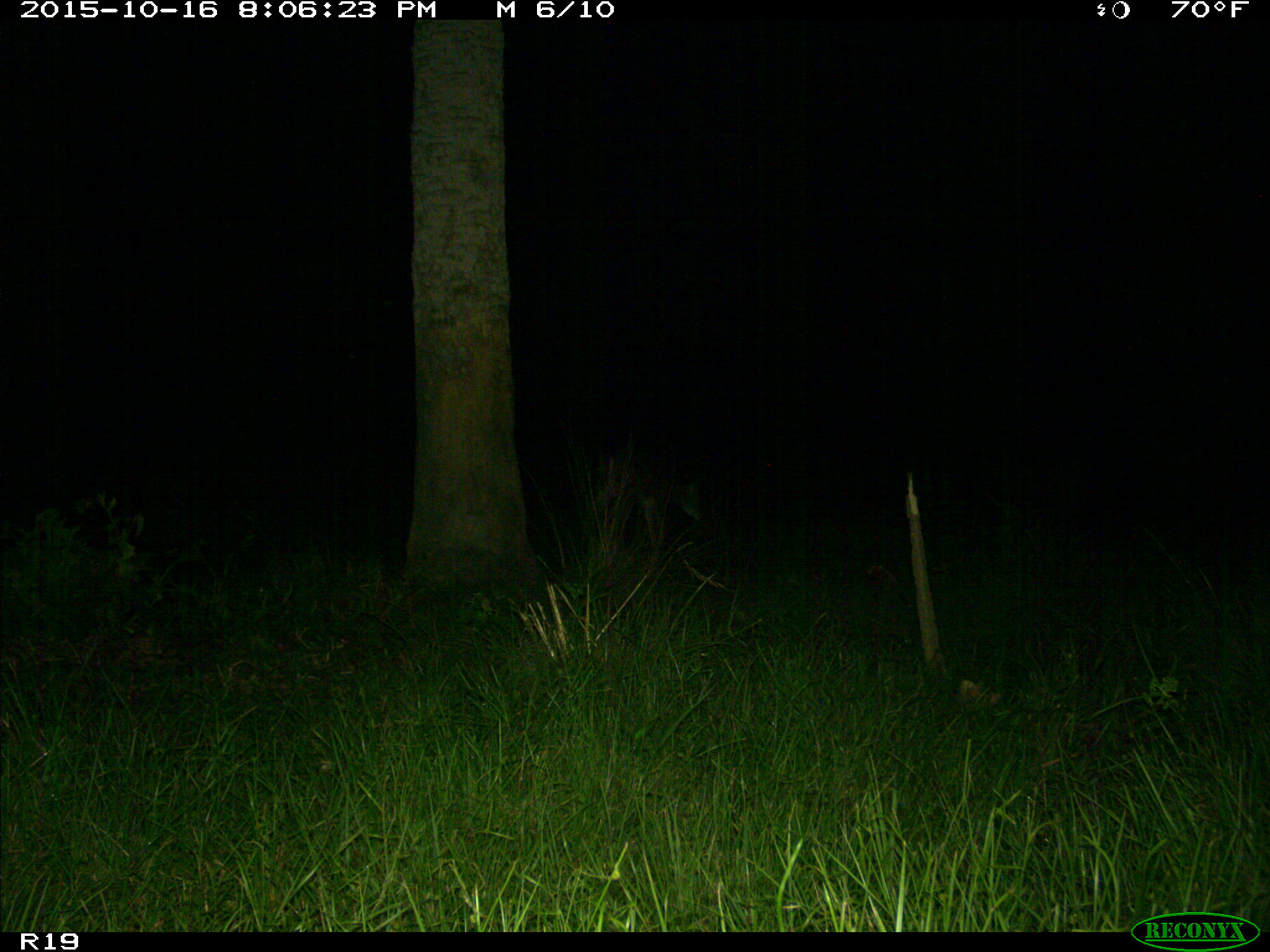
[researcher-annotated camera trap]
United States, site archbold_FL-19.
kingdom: Animalia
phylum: Chordata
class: Mammalia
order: Artiodactyla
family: Cervidae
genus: Odocoileus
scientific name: Odocoileus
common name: deer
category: unidentified deer